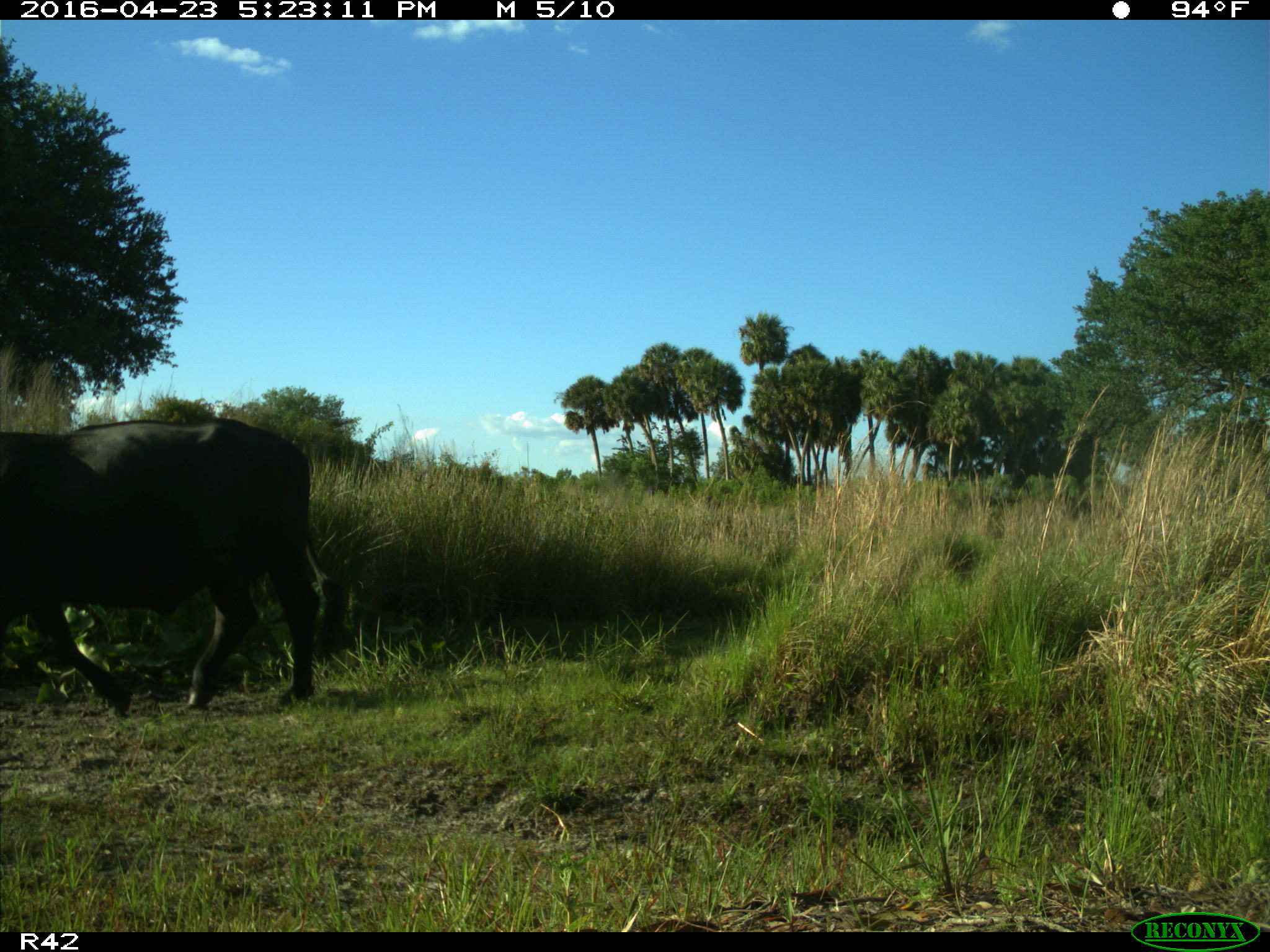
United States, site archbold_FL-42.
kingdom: Animalia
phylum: Chordata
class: Mammalia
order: Artiodactyla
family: Bovidae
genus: Bos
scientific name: Bos taurus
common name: domestic cow